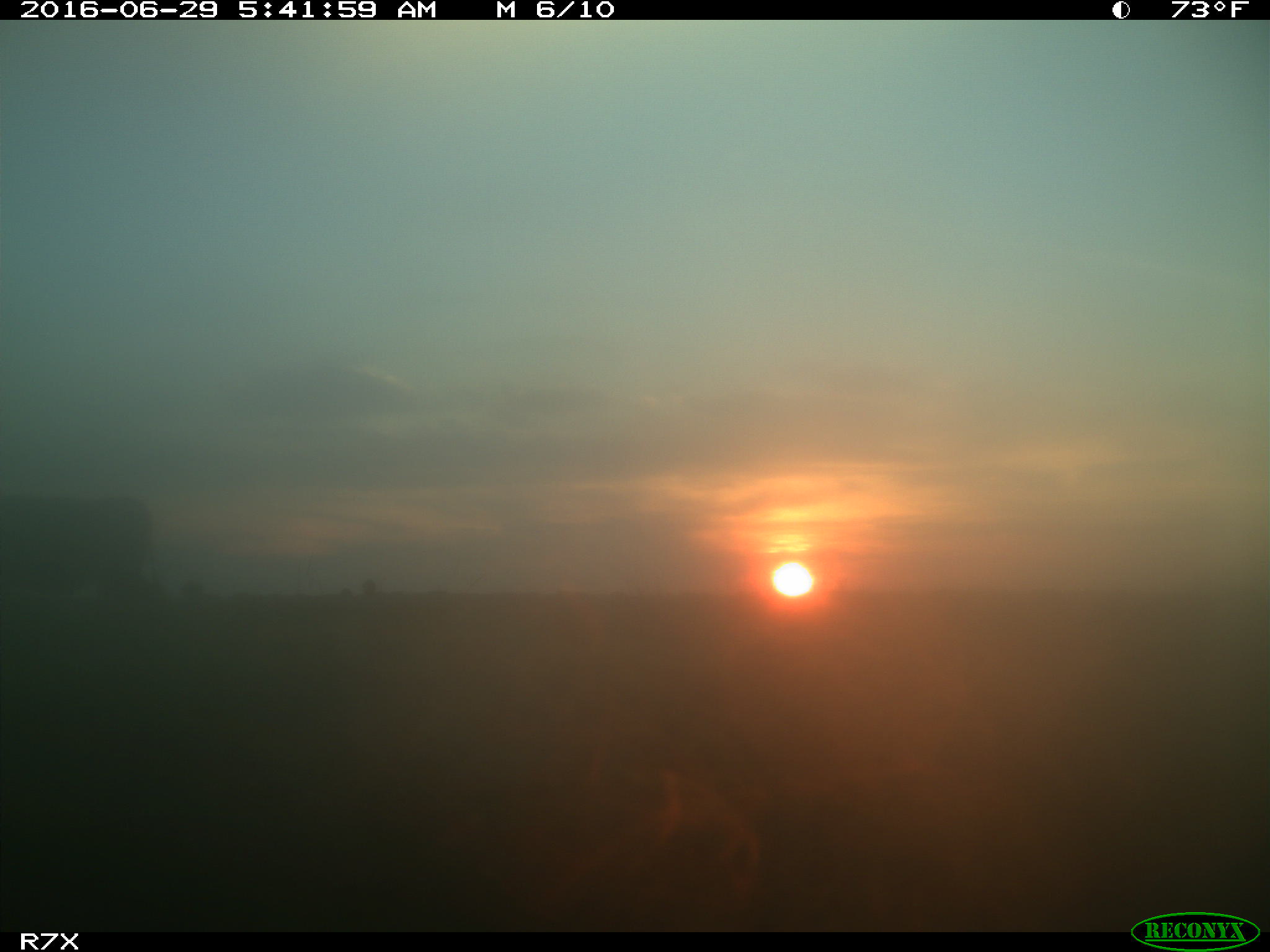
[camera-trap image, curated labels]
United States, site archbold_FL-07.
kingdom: Animalia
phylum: Chordata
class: Mammalia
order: Artiodactyla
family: Bovidae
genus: Bos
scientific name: Bos taurus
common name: domestic cow